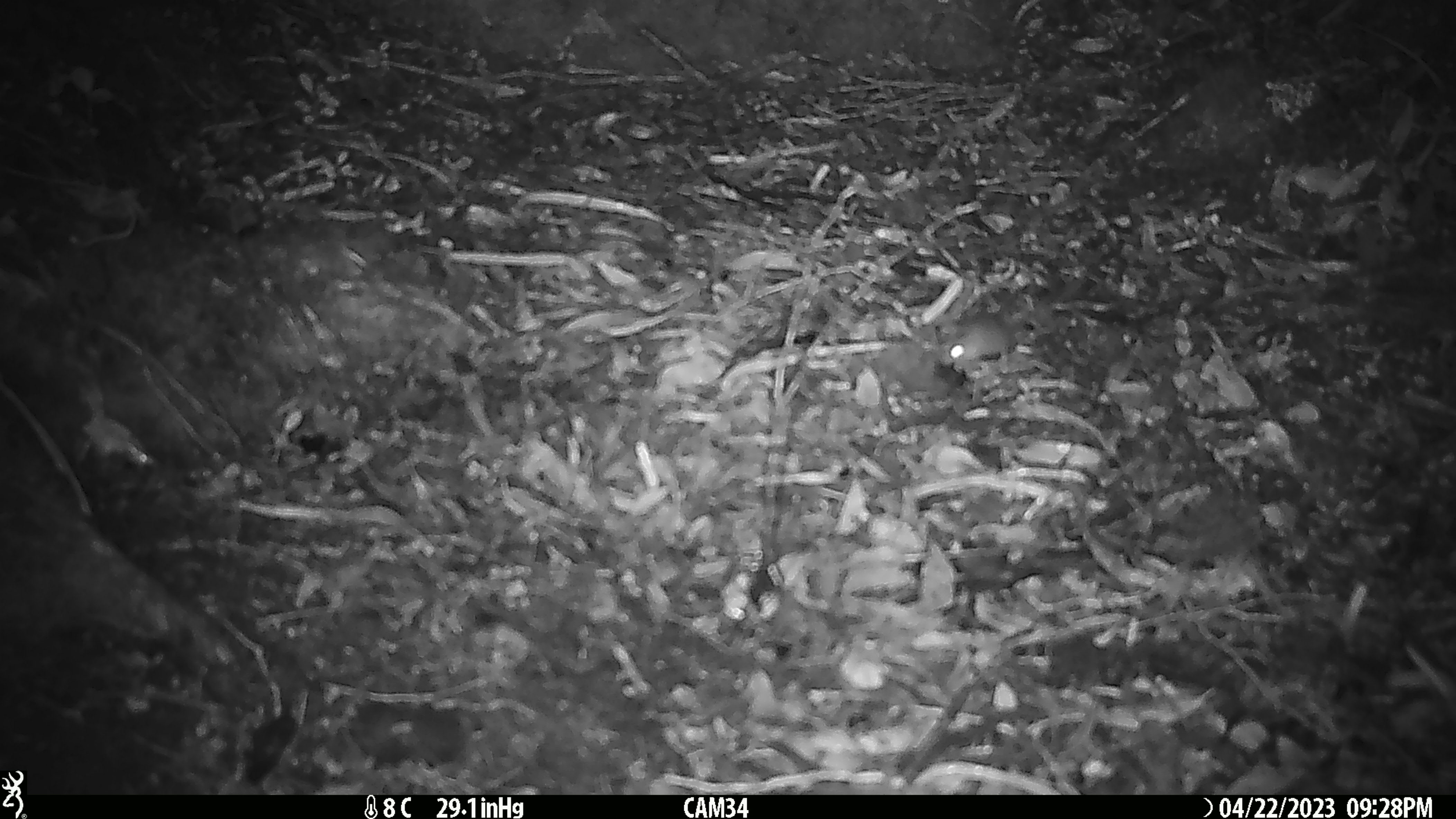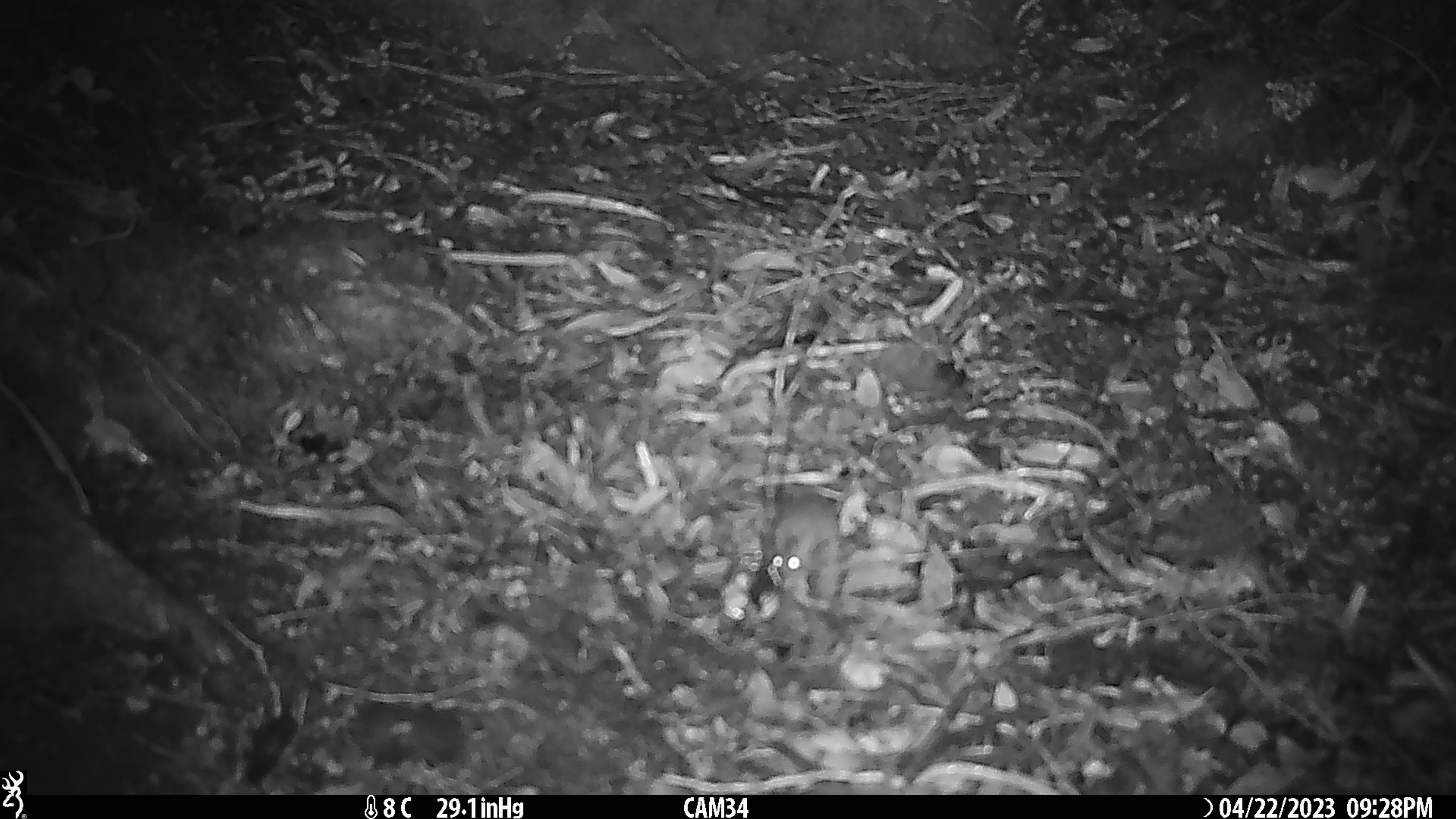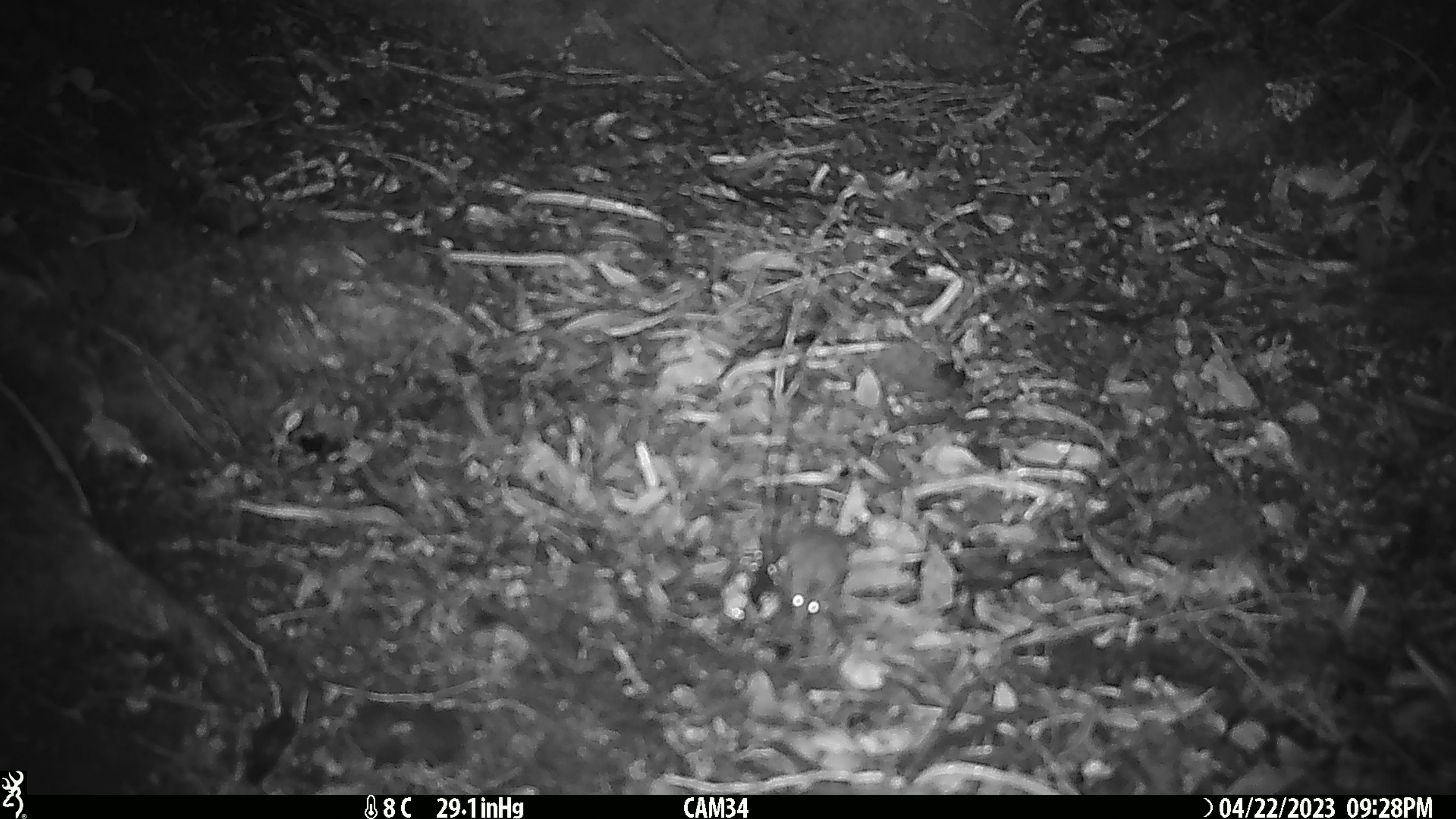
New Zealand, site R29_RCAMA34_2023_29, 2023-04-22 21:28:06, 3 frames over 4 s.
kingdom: Animalia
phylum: Chordata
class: Mammalia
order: Rodentia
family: Muridae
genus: Mus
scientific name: Mus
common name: mouse